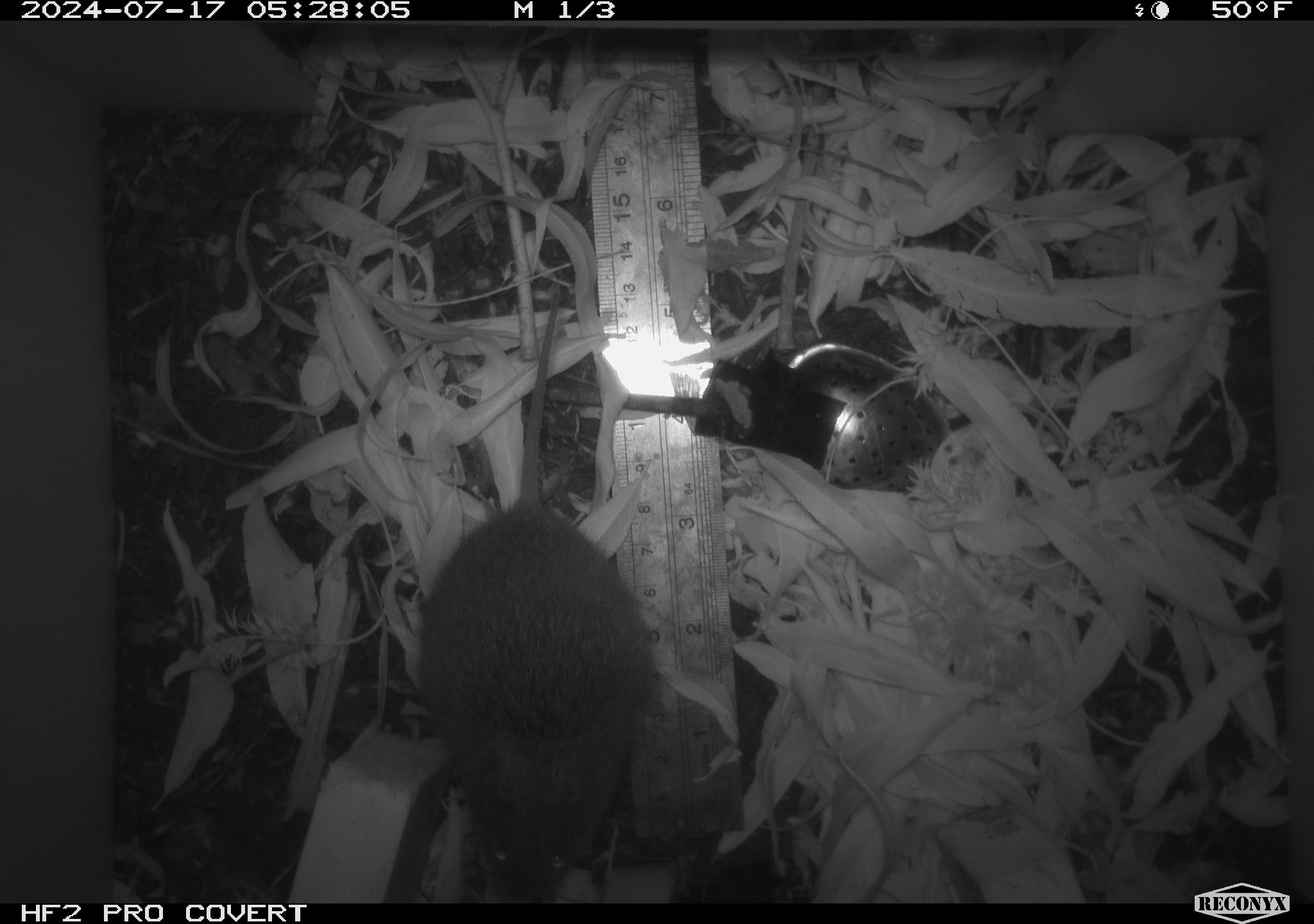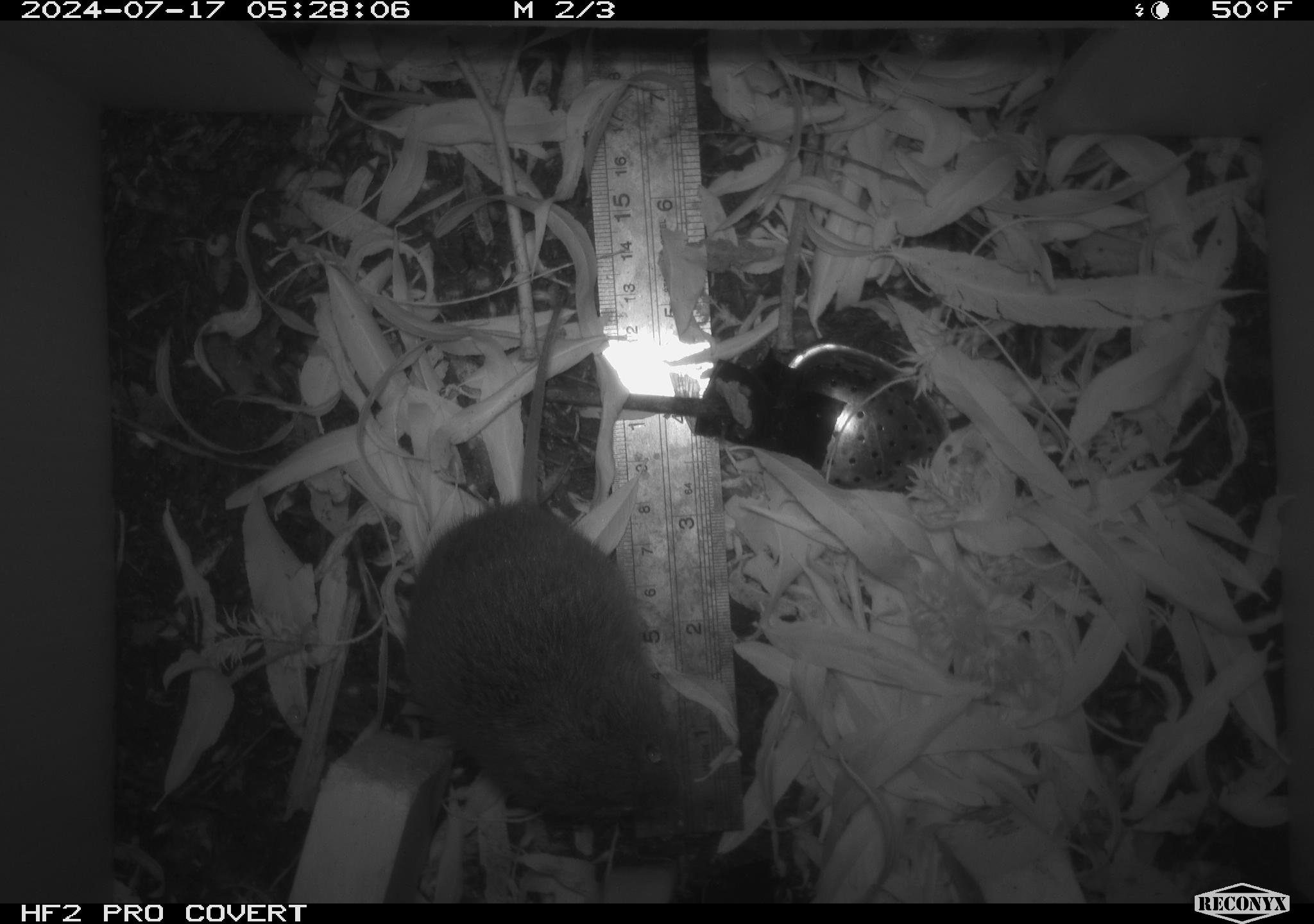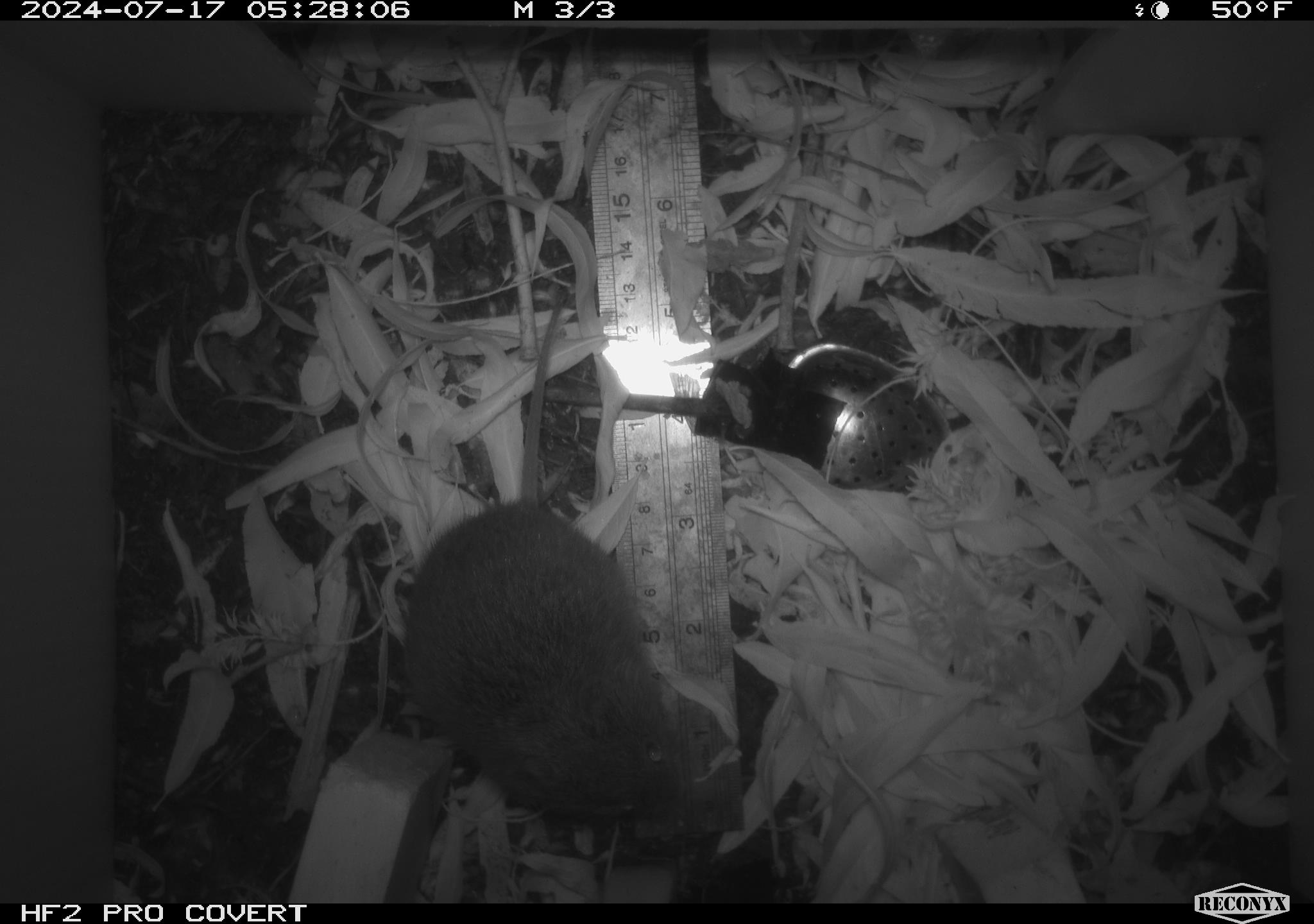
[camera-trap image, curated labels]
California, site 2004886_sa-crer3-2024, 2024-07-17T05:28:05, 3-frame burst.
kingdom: Animalia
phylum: Chordata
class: Mammalia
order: Rodentia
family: Cricetidae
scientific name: Arvicolinae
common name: voles, lemmings, and muskrats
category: arvicolinae subfamily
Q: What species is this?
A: Arvicolinae subfamily (voles, lemmings, and muskrats) (Arvicolinae).